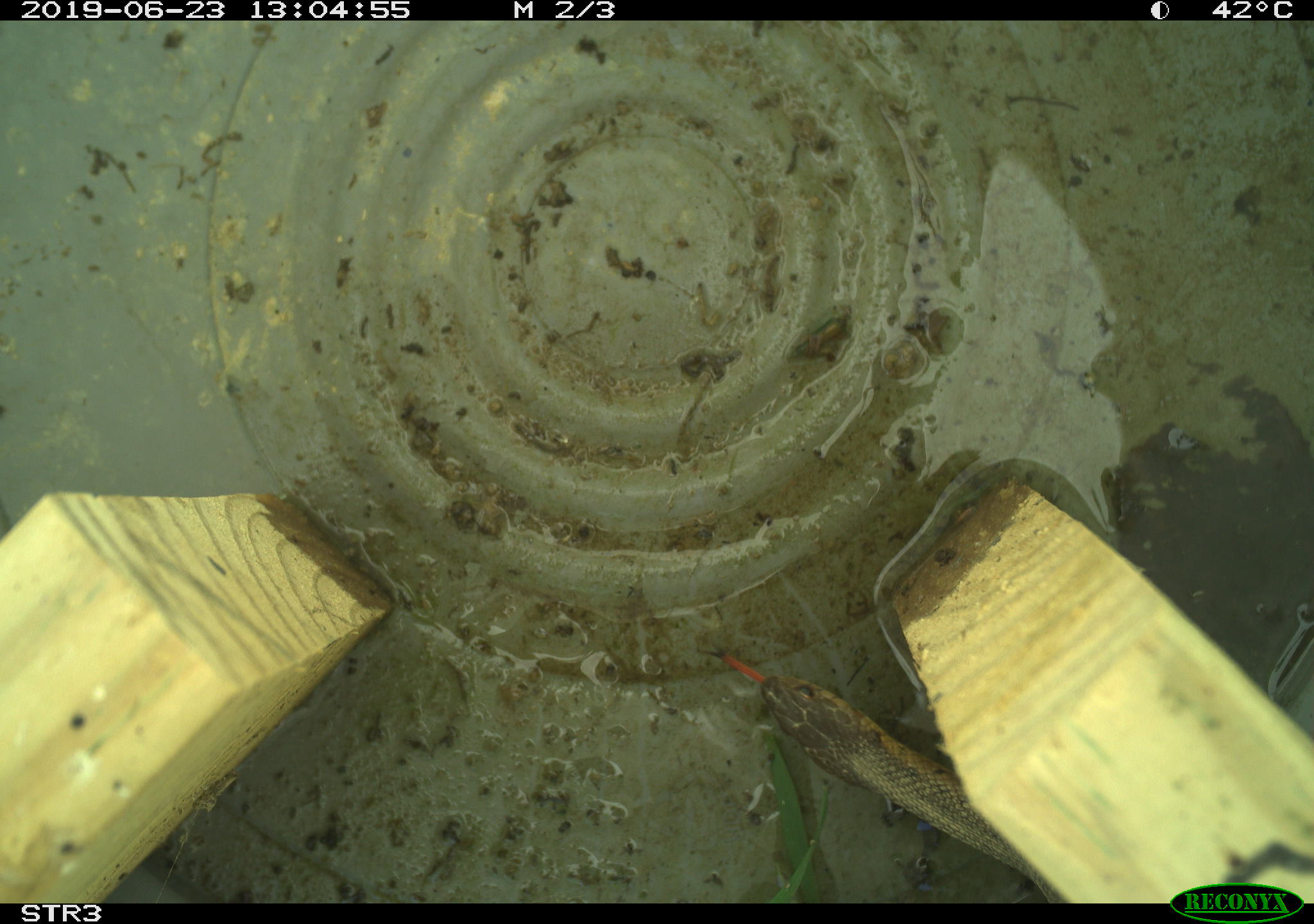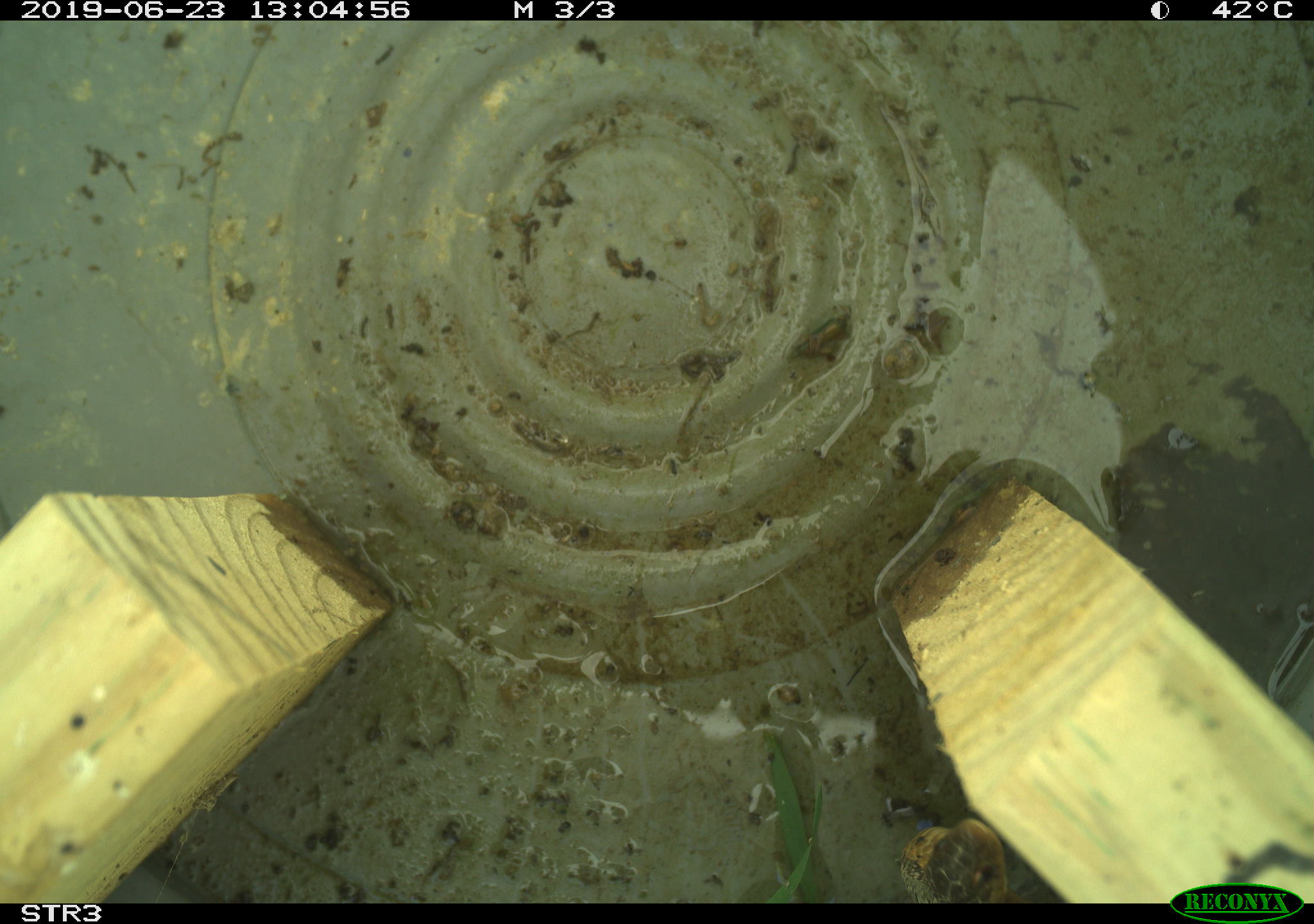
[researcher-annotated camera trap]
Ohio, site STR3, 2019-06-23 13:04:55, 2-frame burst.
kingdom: Animalia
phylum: Chordata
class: Reptilia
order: Squamata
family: Colubridae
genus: Thamnophis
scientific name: Thamnophis sirtalis sirtalis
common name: eastern gartersnake